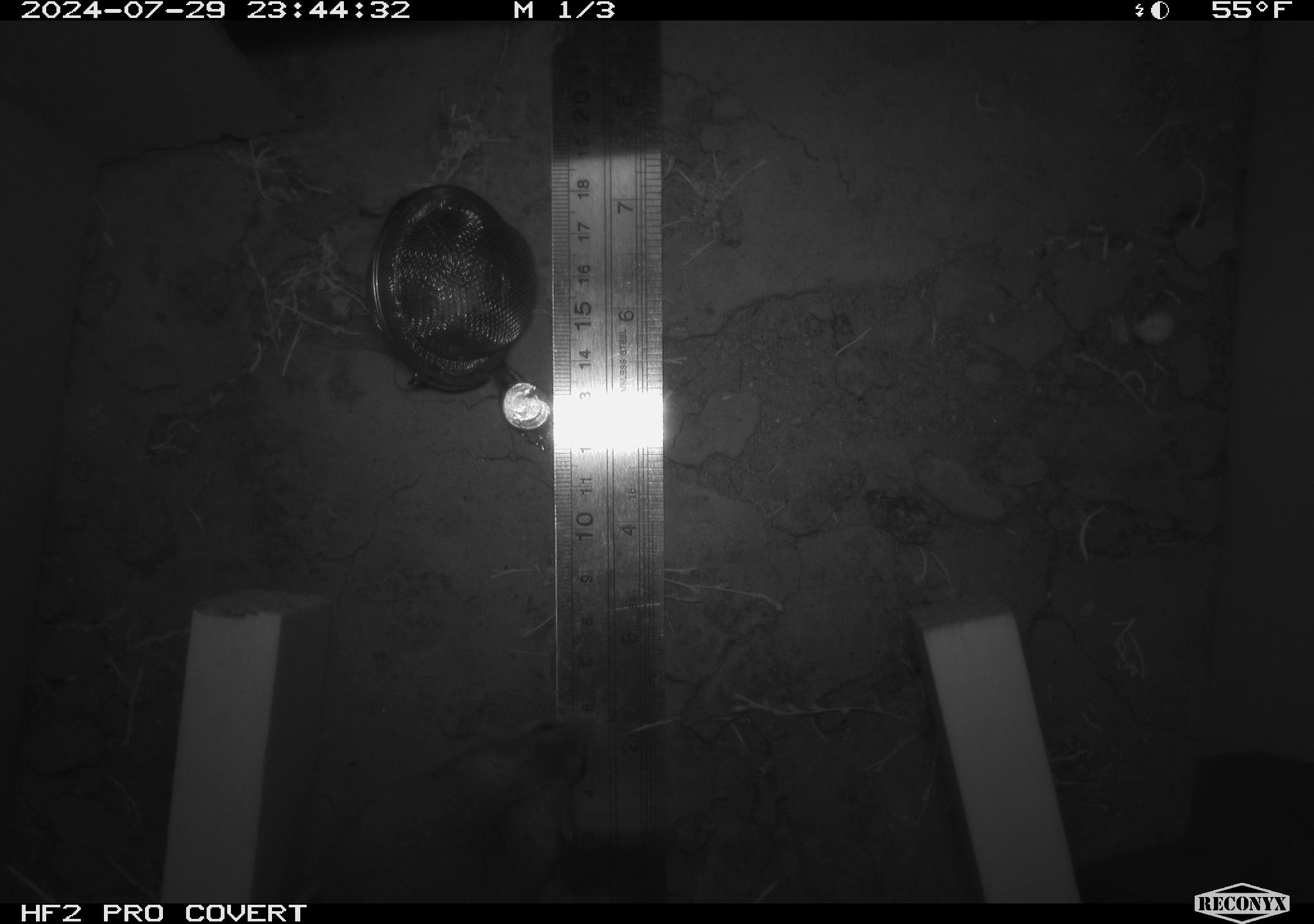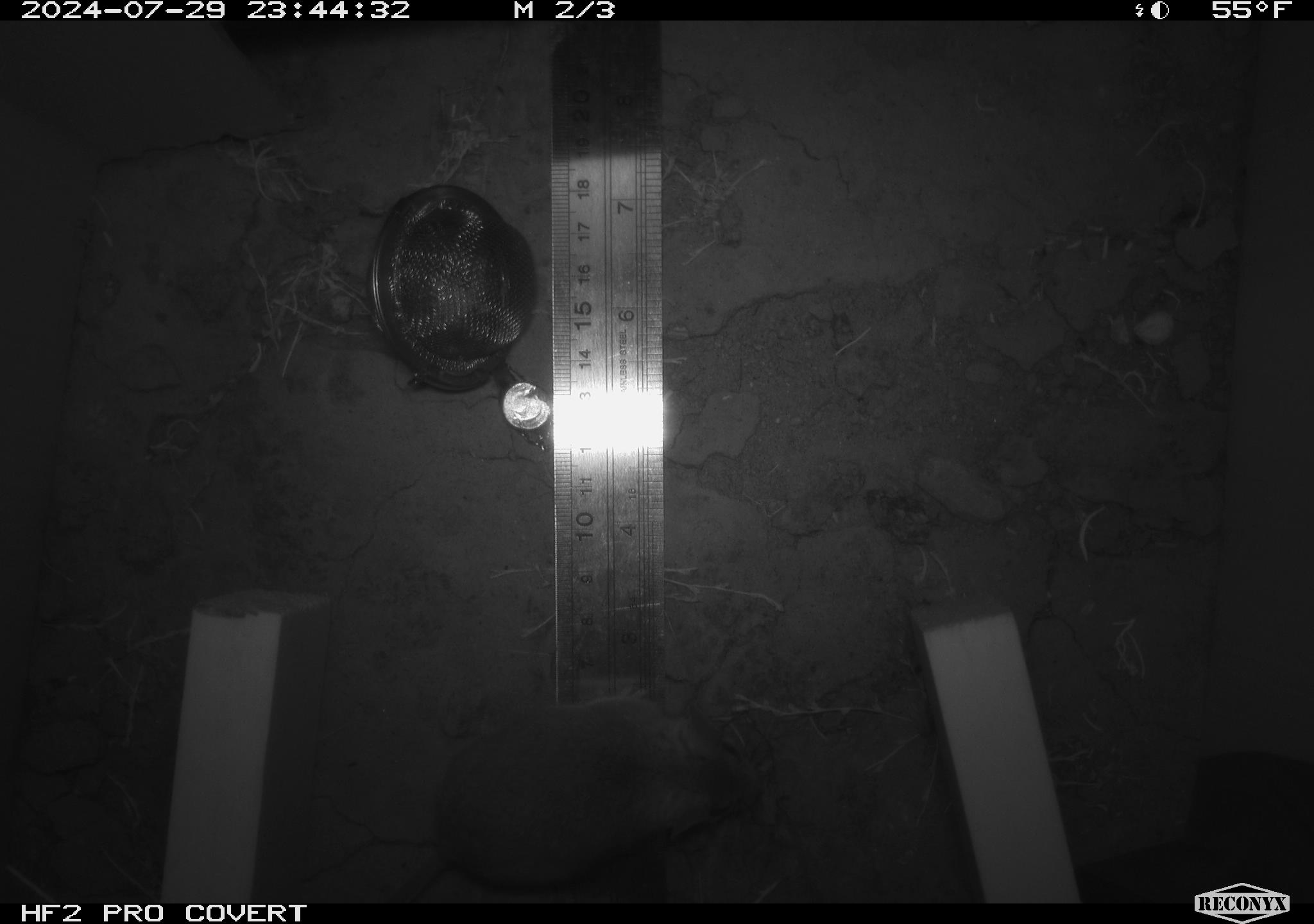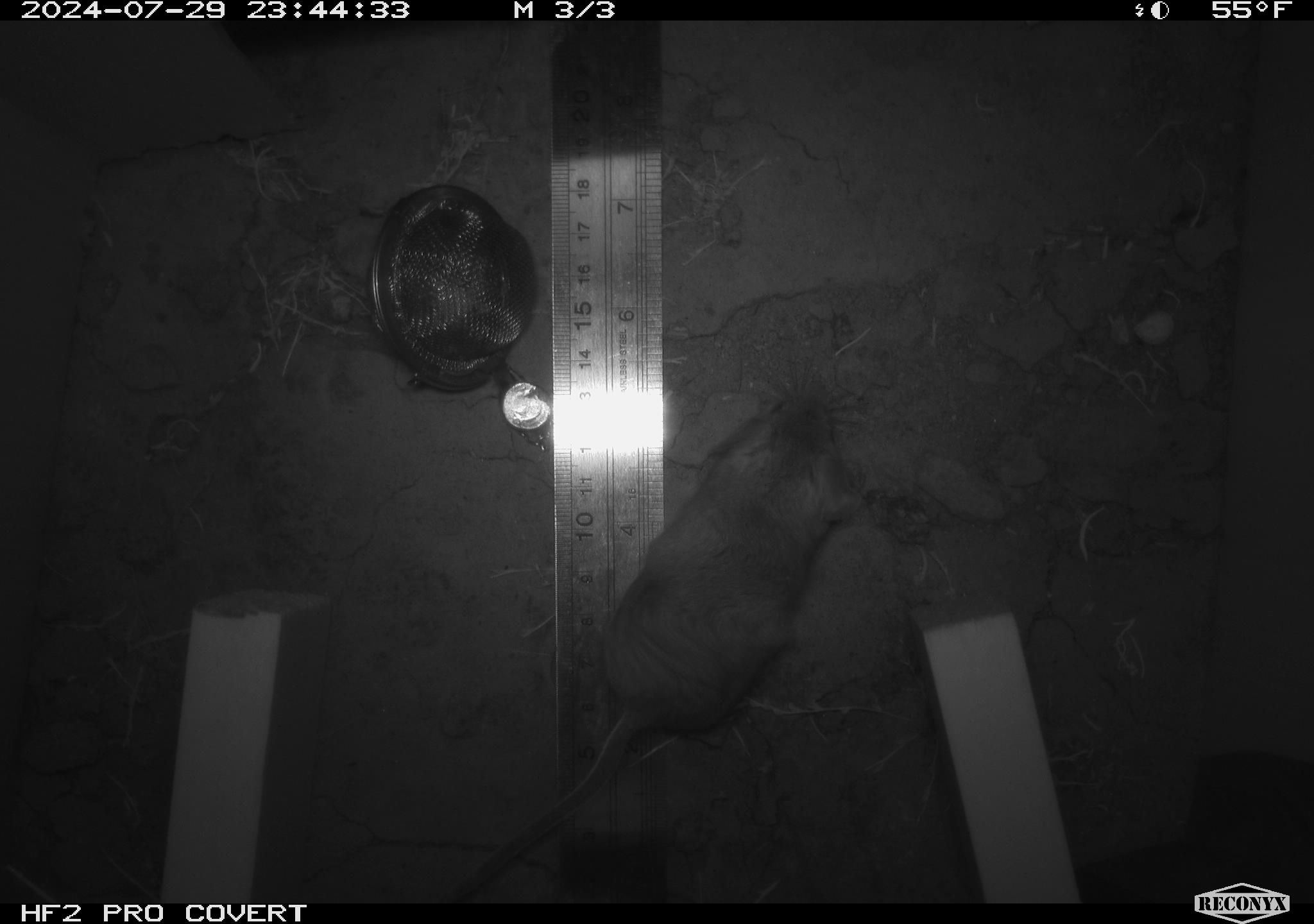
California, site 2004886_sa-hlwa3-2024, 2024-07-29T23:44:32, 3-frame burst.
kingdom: Animalia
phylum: Chordata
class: Mammalia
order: Rodentia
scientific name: Rodentia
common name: mouse species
Mouse species (Rodentia).